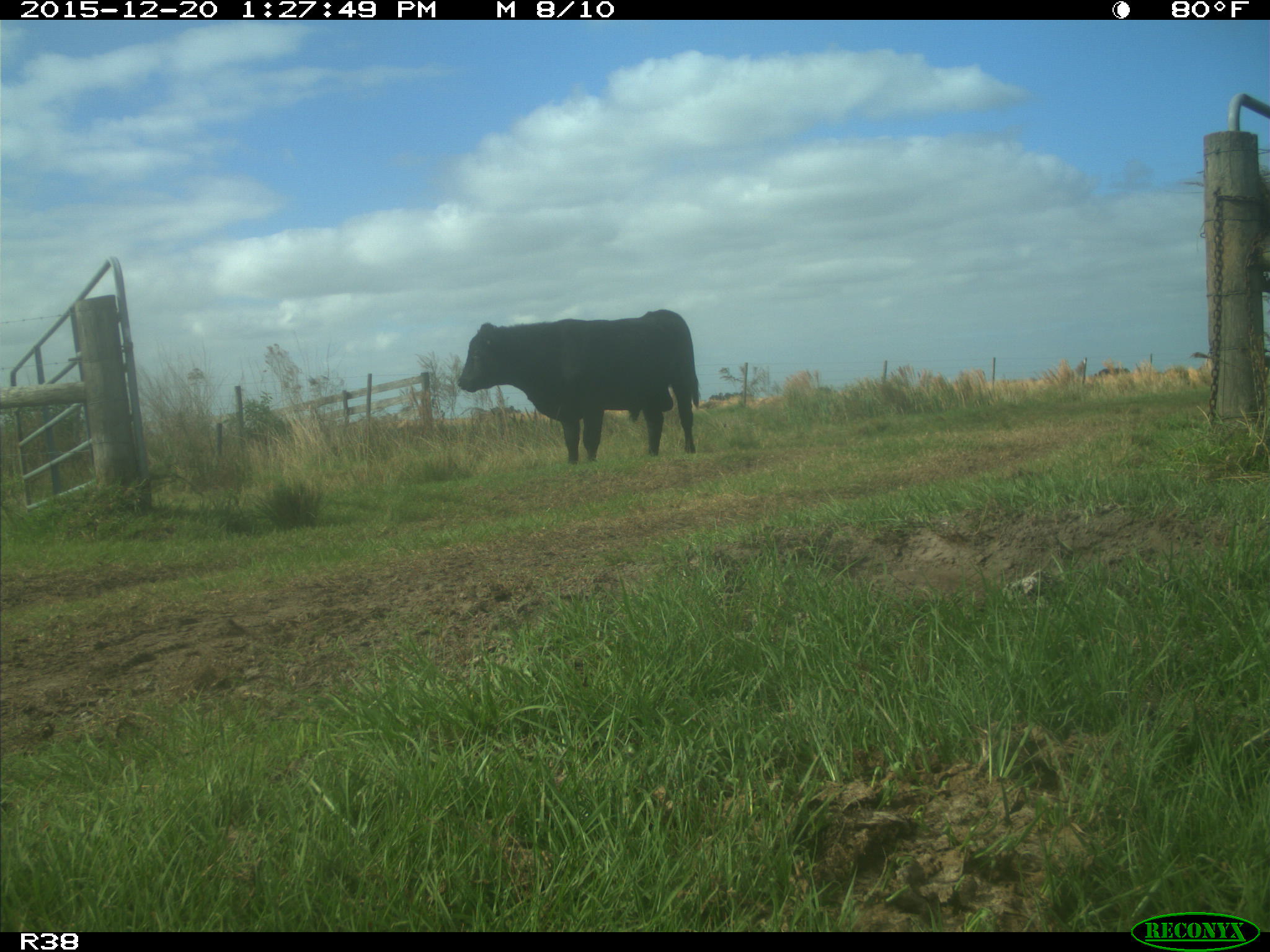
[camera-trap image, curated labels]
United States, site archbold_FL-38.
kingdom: Animalia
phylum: Chordata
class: Mammalia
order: Artiodactyla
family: Bovidae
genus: Bos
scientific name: Bos taurus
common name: domestic cow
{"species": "Bos taurus (domestic cow)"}